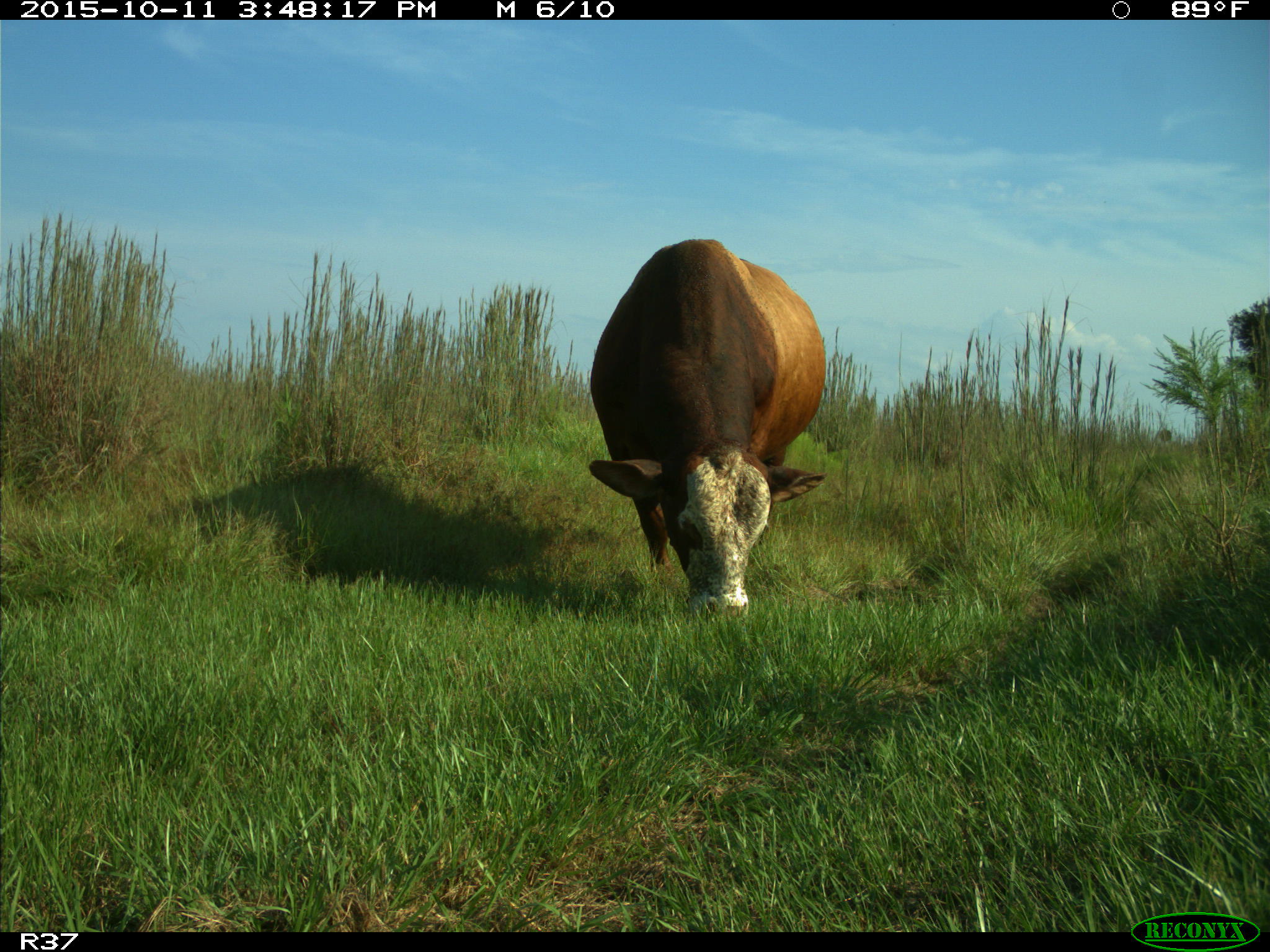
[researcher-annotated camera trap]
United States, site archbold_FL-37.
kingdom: Animalia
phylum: Chordata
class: Mammalia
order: Artiodactyla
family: Bovidae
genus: Bos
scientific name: Bos taurus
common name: domestic cow